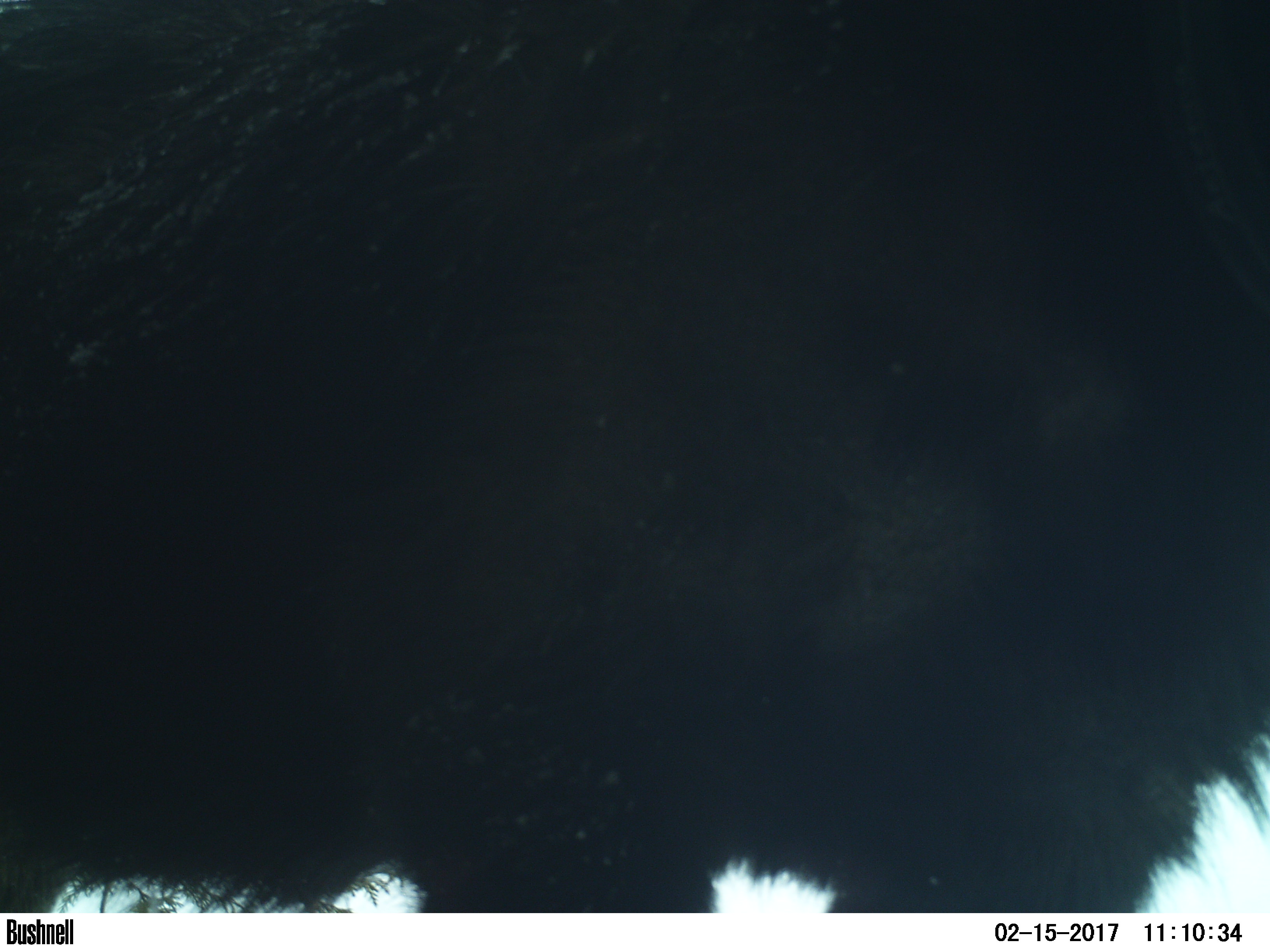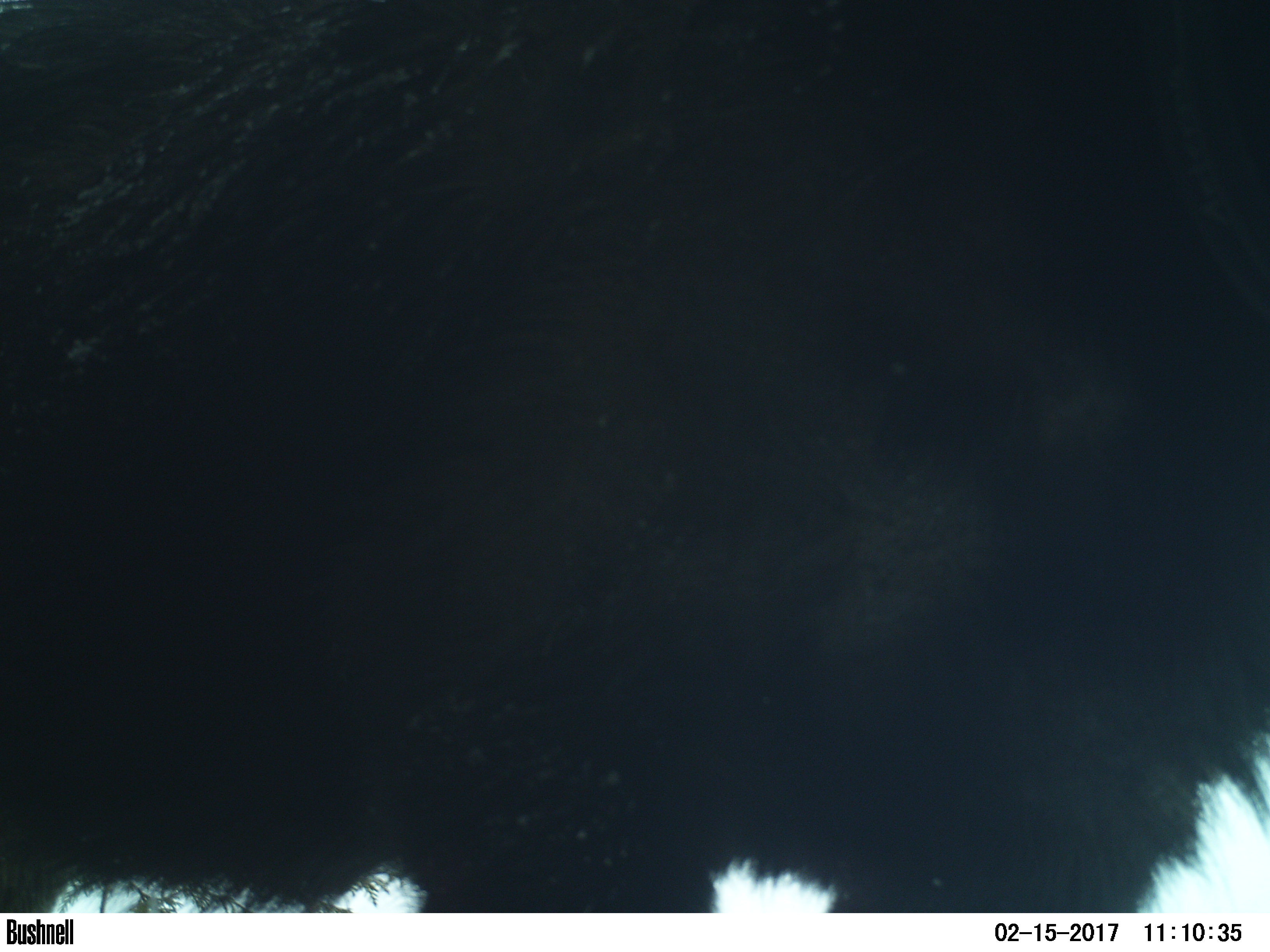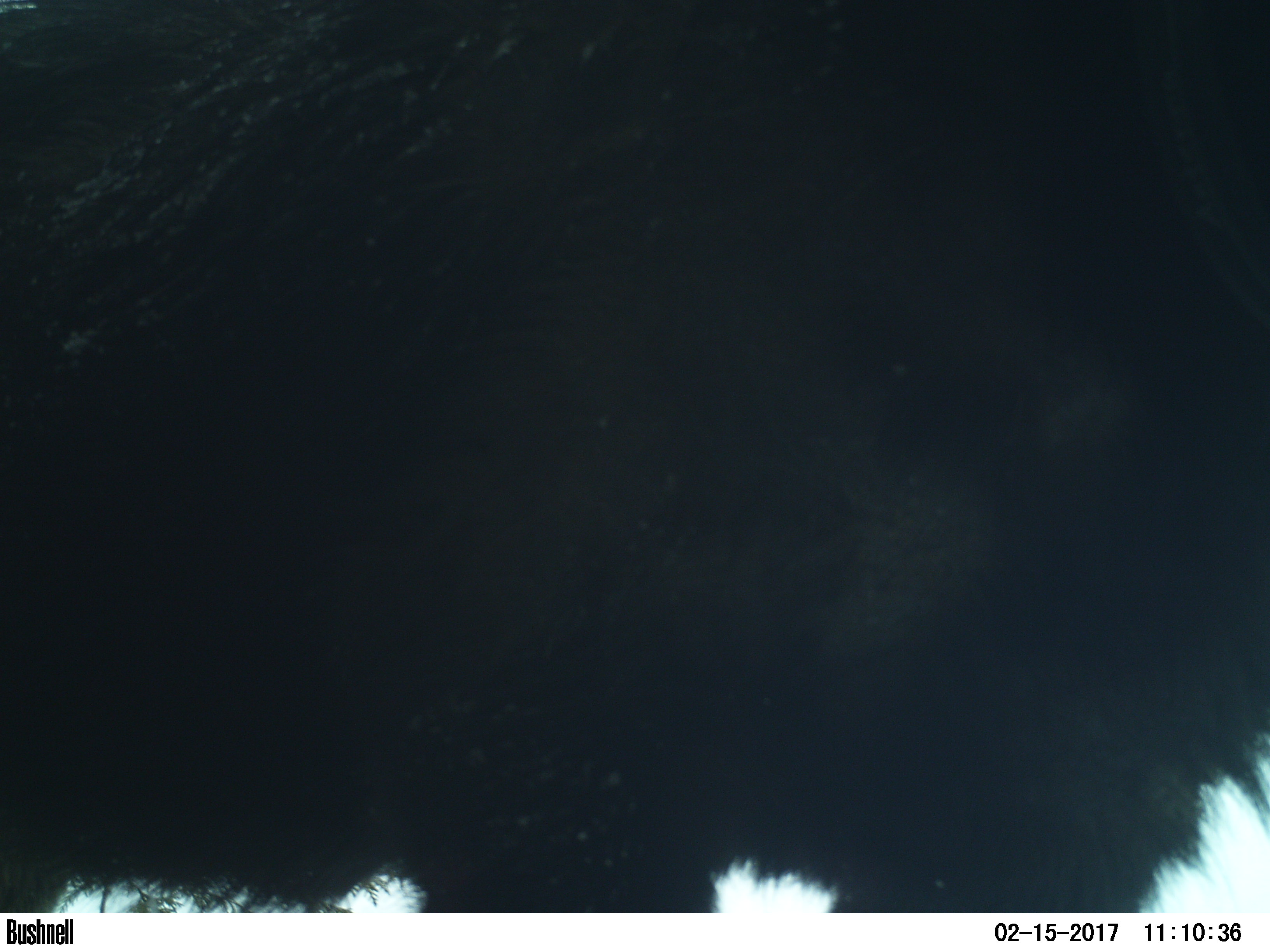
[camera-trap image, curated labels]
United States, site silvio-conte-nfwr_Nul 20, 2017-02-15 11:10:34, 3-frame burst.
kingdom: Animalia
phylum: Chordata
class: Mammalia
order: Artiodactyla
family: Cervidae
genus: Alces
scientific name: Alces alces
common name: moose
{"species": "moose (Alces alces)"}